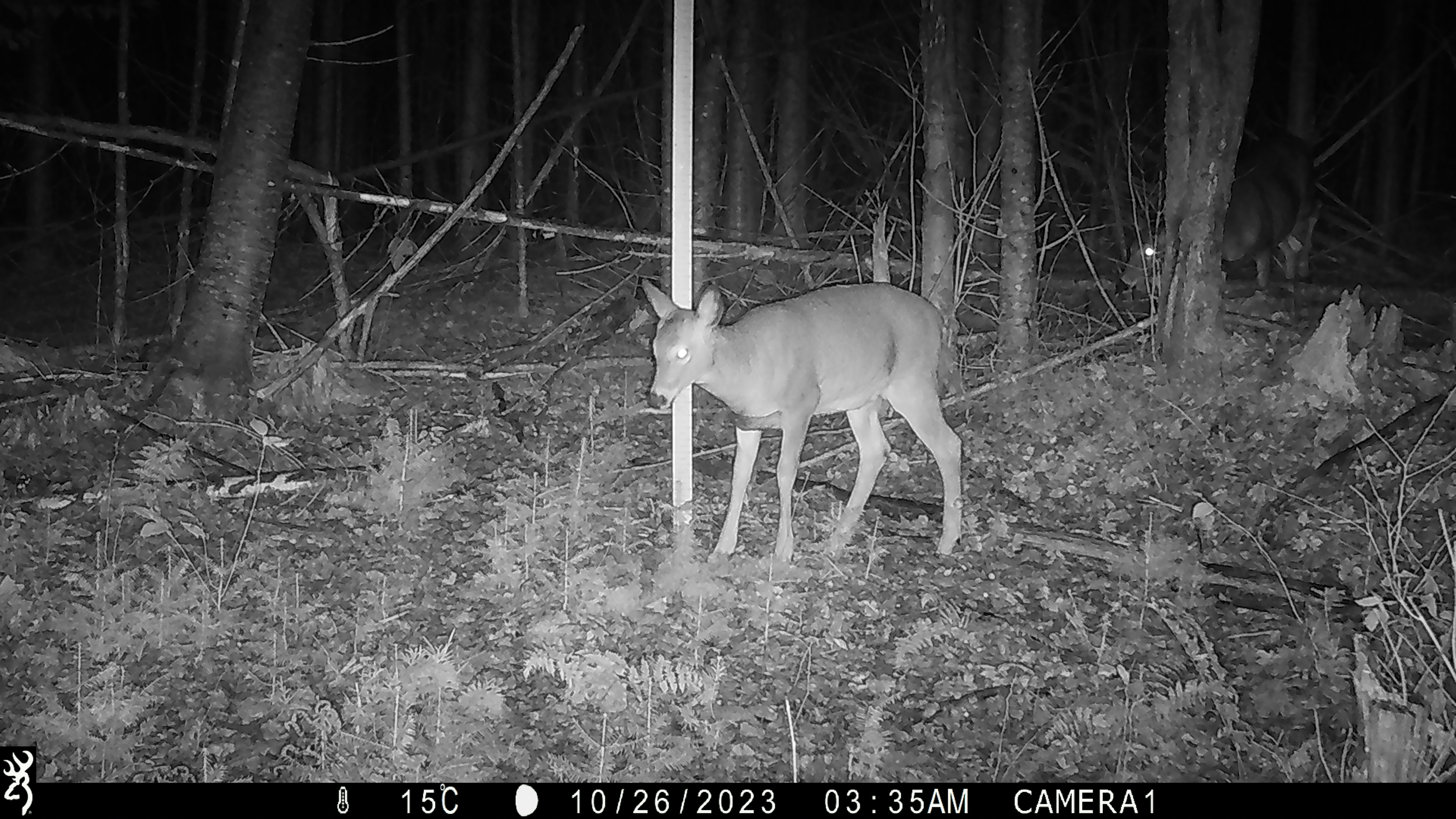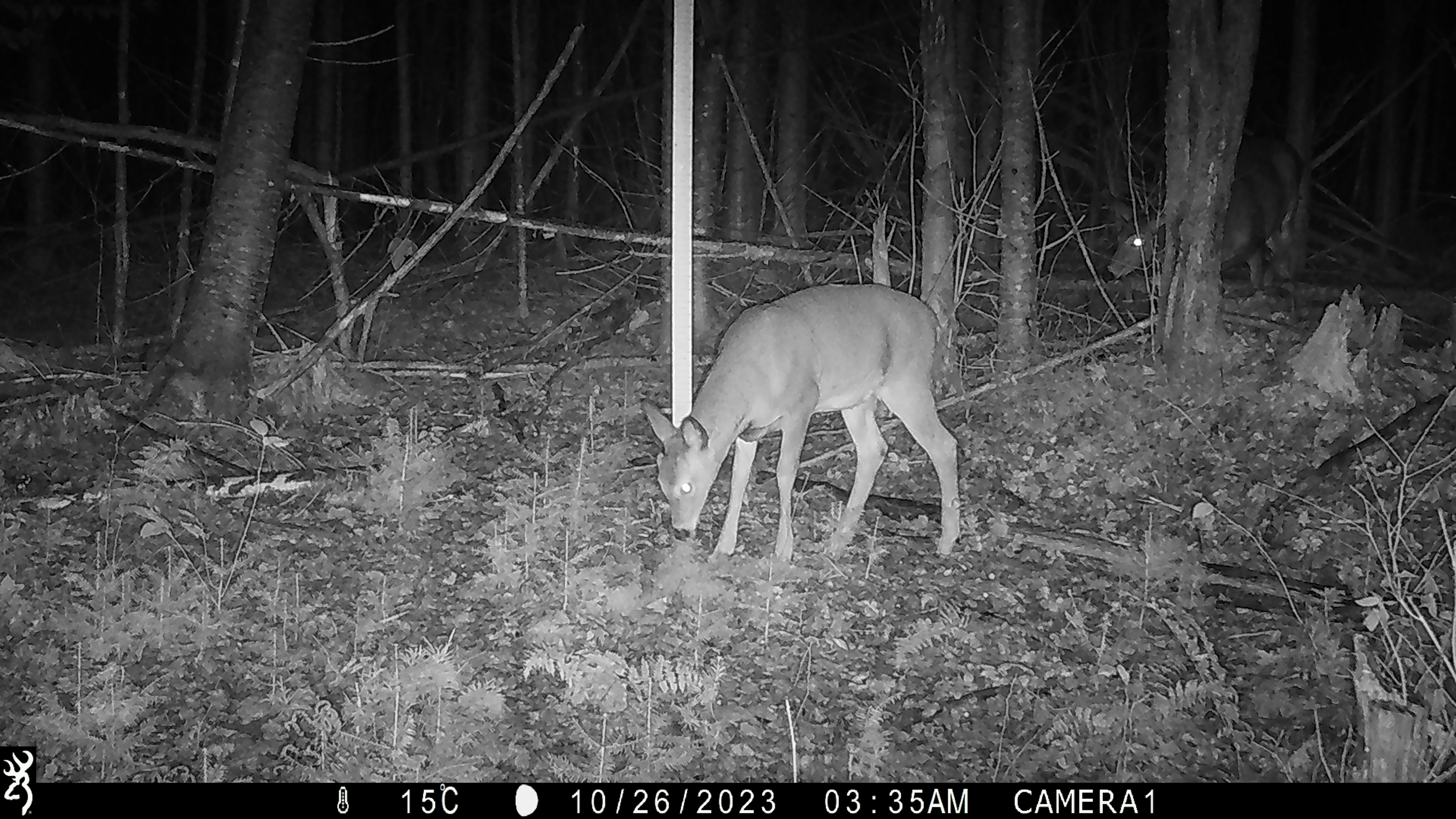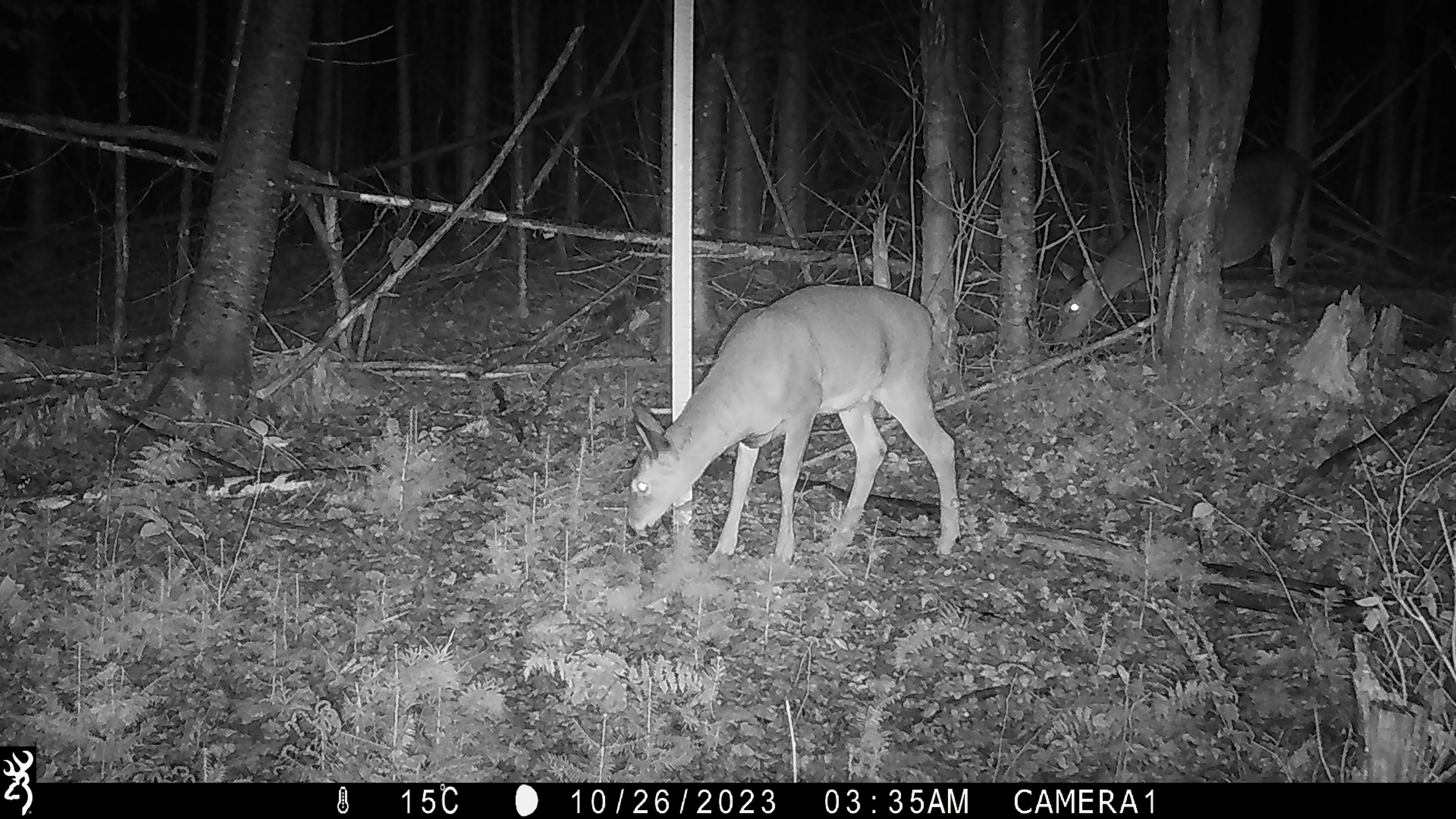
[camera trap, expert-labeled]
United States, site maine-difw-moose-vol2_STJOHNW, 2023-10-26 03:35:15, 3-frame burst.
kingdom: Animalia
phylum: Chordata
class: Mammalia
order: Artiodactyla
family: Cervidae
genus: Odocoileus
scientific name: Odocoileus virginianus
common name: white-tailed deer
White-tailed deer (Odocoileus virginianus).